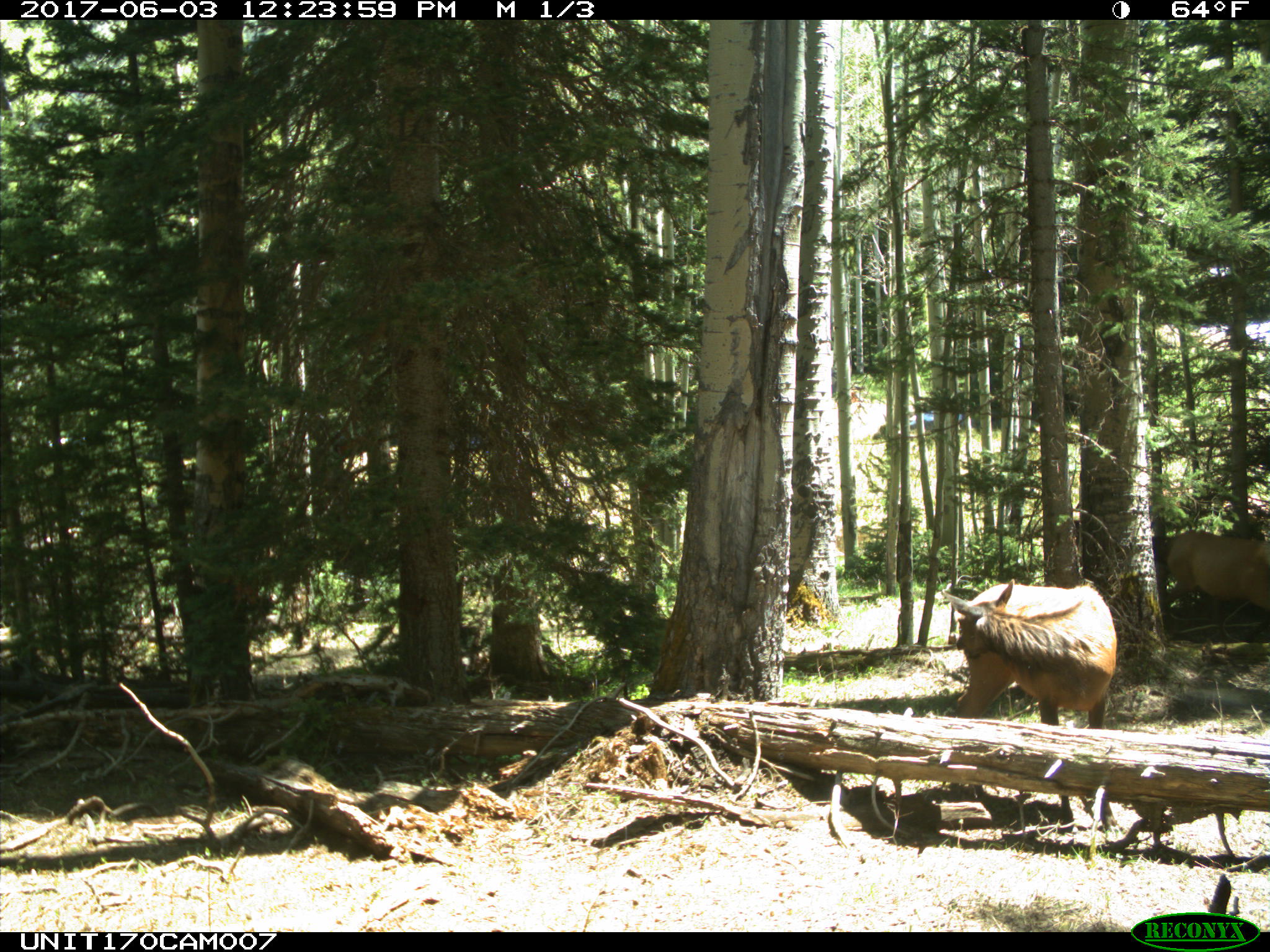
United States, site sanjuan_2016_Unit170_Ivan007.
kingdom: Animalia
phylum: Chordata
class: Mammalia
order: Artiodactyla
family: Cervidae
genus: Cervus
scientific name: Cervus elaphus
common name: red deer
Cervus elaphus (red deer).